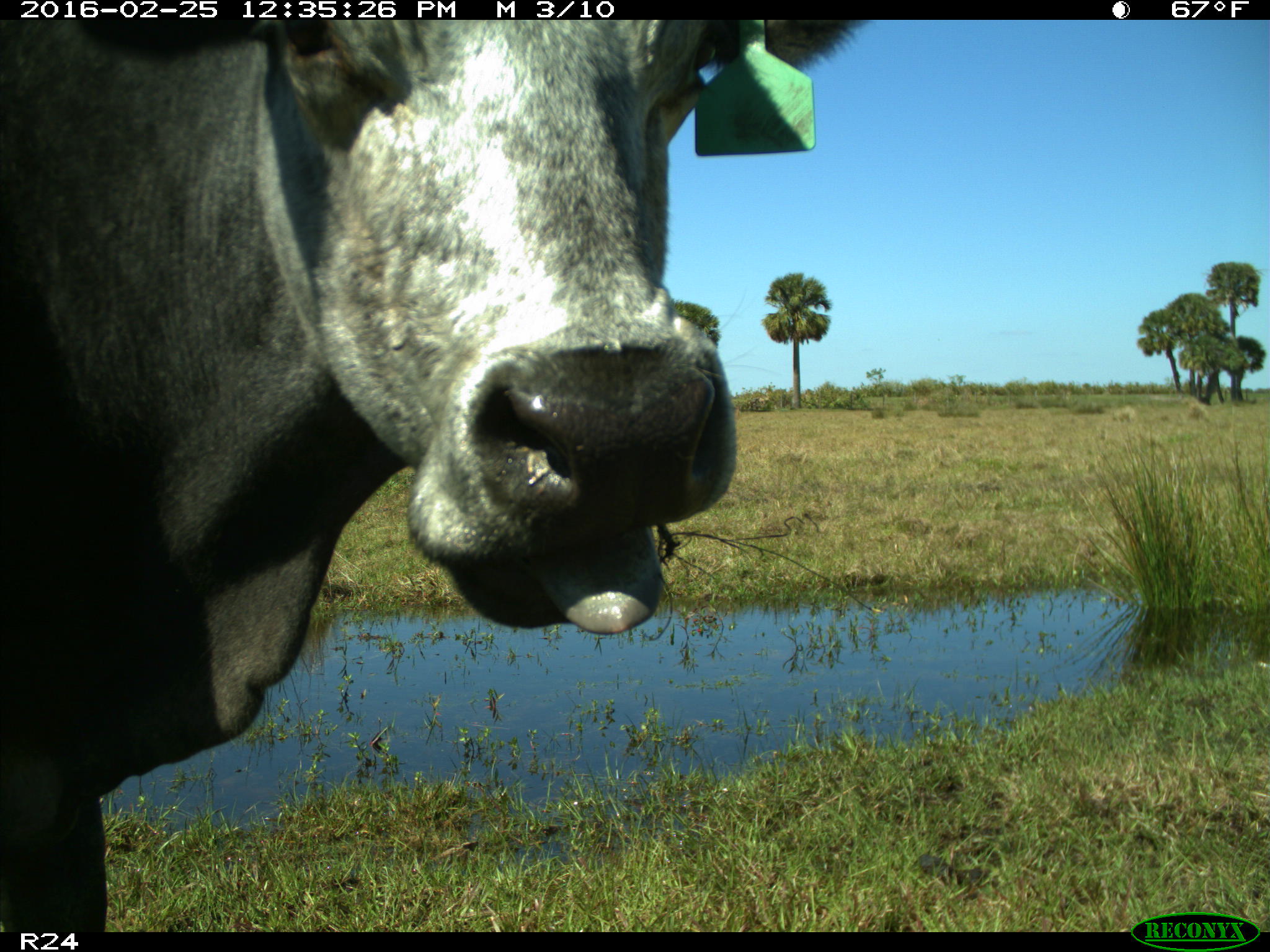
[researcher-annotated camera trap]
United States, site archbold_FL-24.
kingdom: Animalia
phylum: Chordata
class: Mammalia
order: Artiodactyla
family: Bovidae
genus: Bos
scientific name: Bos taurus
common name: domestic cow